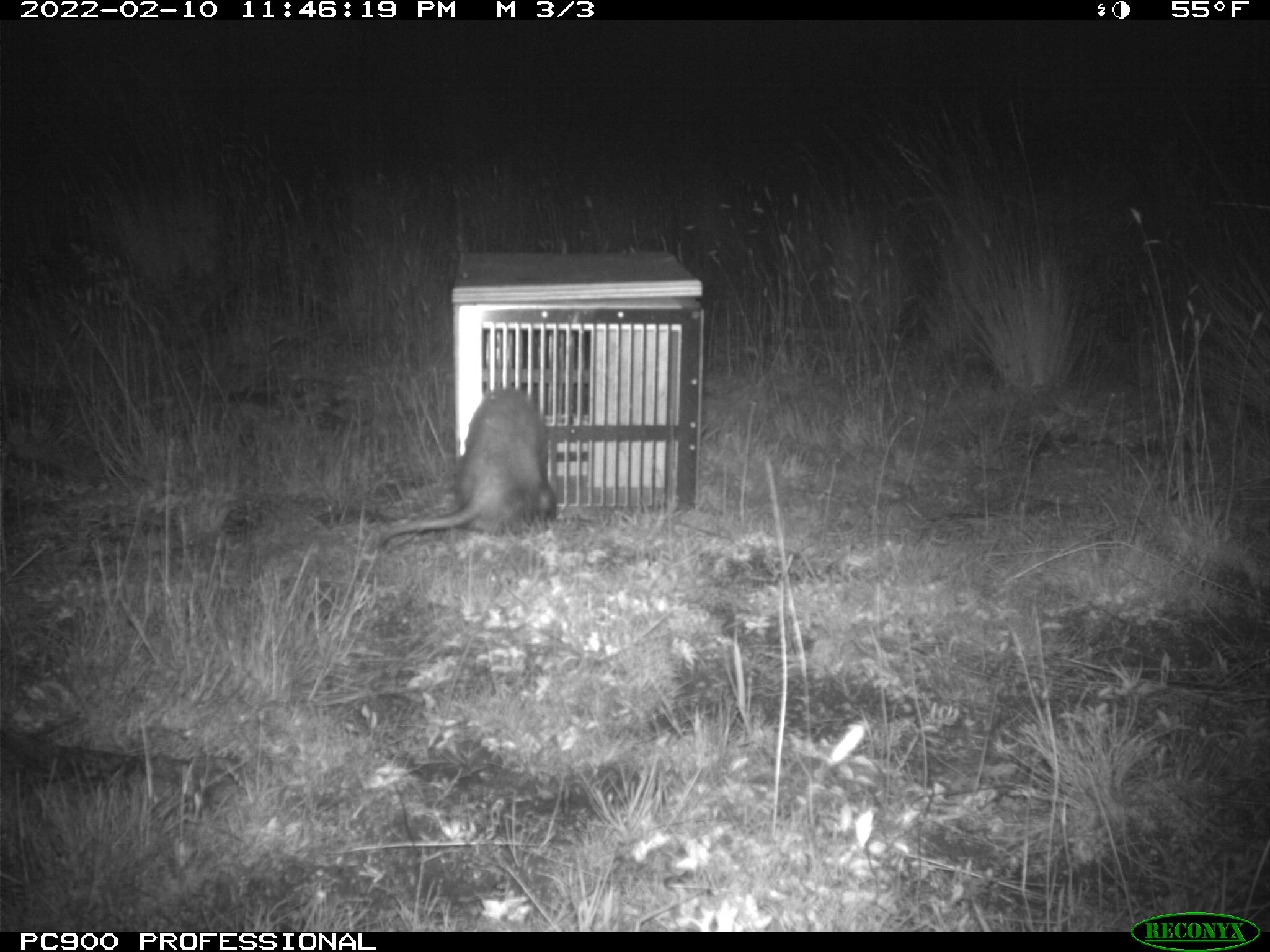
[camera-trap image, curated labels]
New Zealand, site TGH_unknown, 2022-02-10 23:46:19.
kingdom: Animalia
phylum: Chordata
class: Mammalia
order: Carnivora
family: Mustelidae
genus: Mustela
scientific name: Mustela furo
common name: ferret